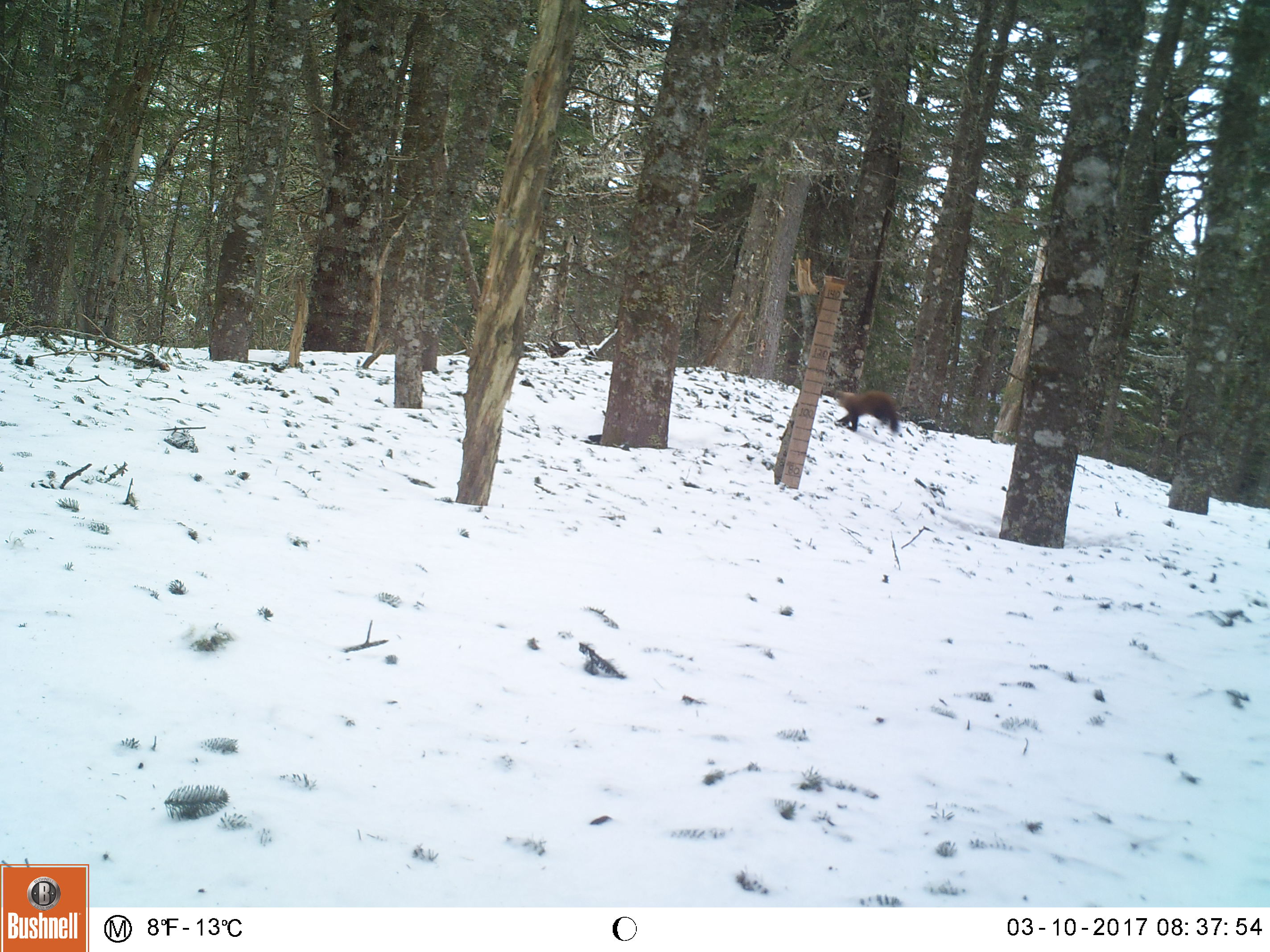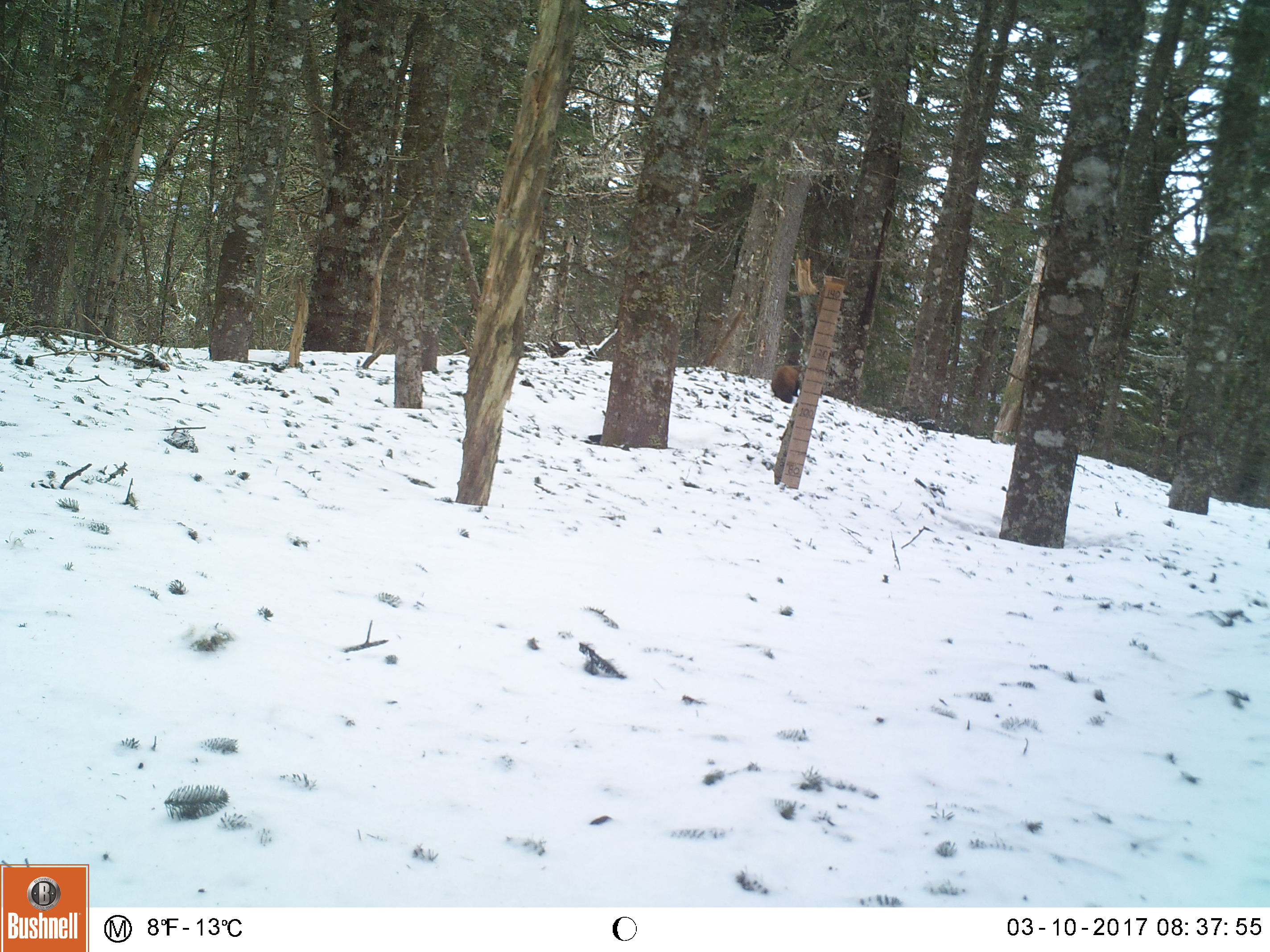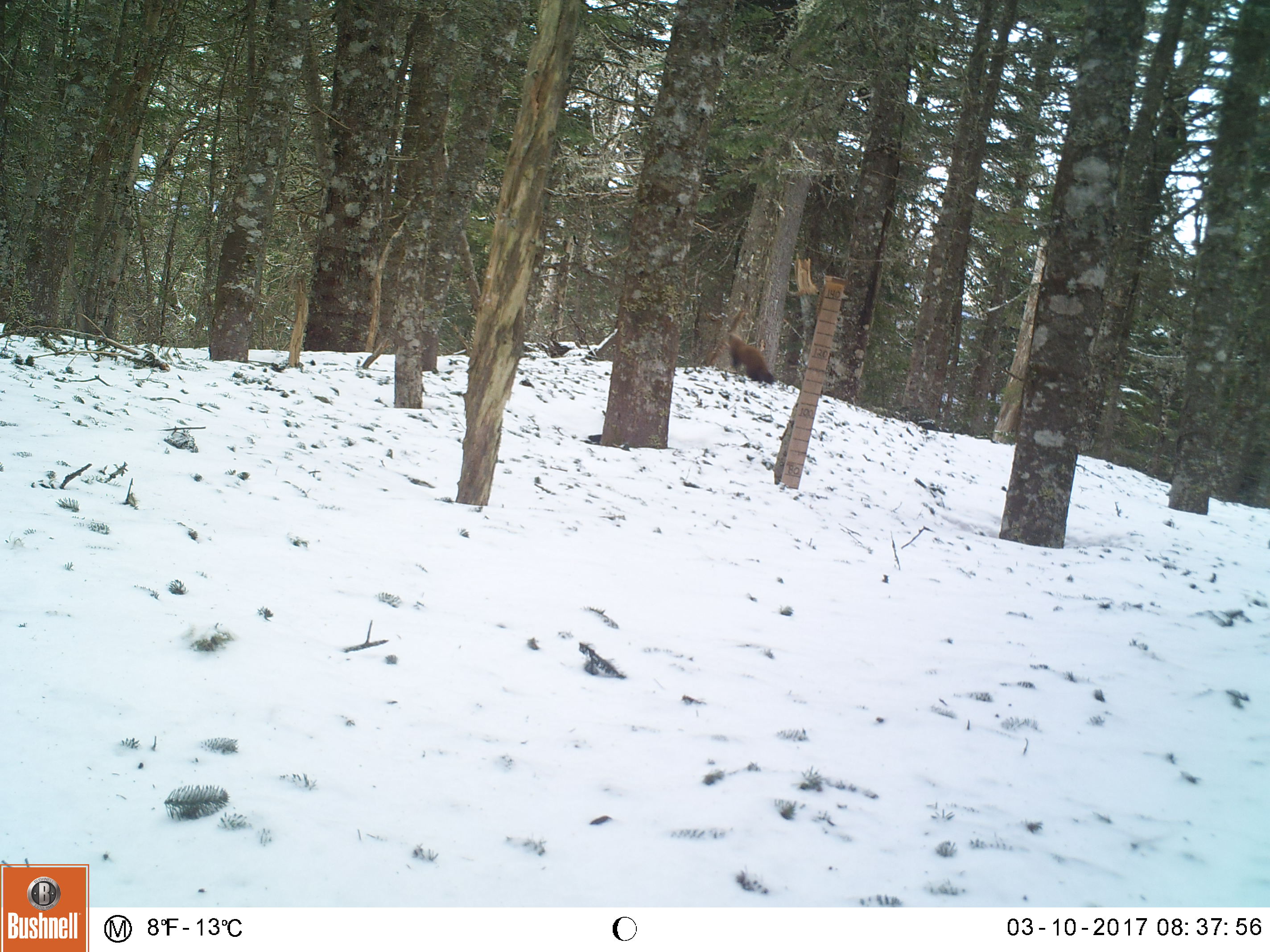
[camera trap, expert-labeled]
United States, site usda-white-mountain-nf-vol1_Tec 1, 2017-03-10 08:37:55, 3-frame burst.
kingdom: Animalia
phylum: Chordata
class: Mammalia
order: Carnivora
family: Mustelidae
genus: Martes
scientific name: Martes americana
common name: american marten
American marten (Martes americana).